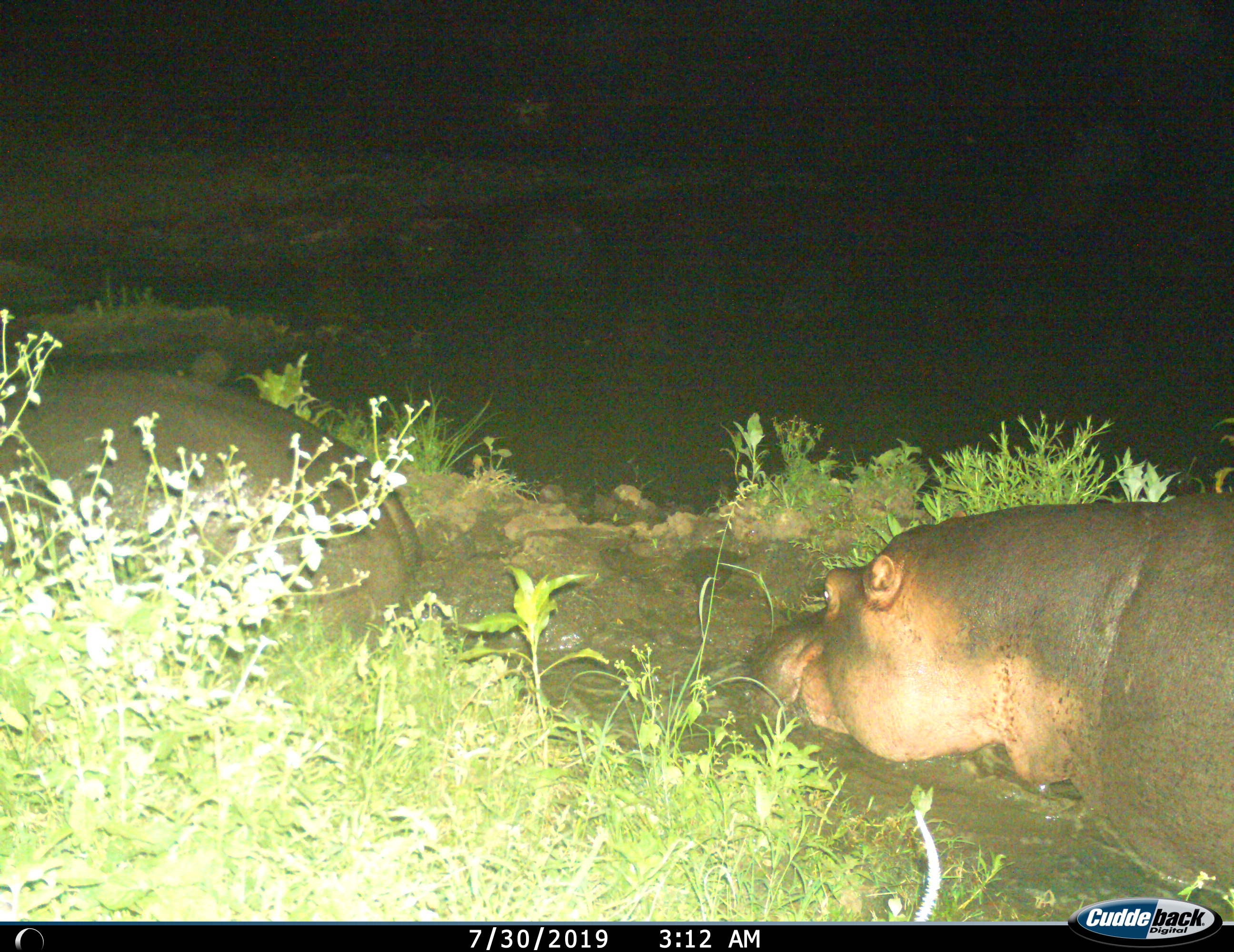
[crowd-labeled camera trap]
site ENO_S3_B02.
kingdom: Animalia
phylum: Chordata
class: Mammalia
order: Artiodactyla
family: Hippopotamidae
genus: Hippopotamus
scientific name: Hippopotamus amphibius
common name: hippopotamus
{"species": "hippopotamus (Hippopotamus amphibius)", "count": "2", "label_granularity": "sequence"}